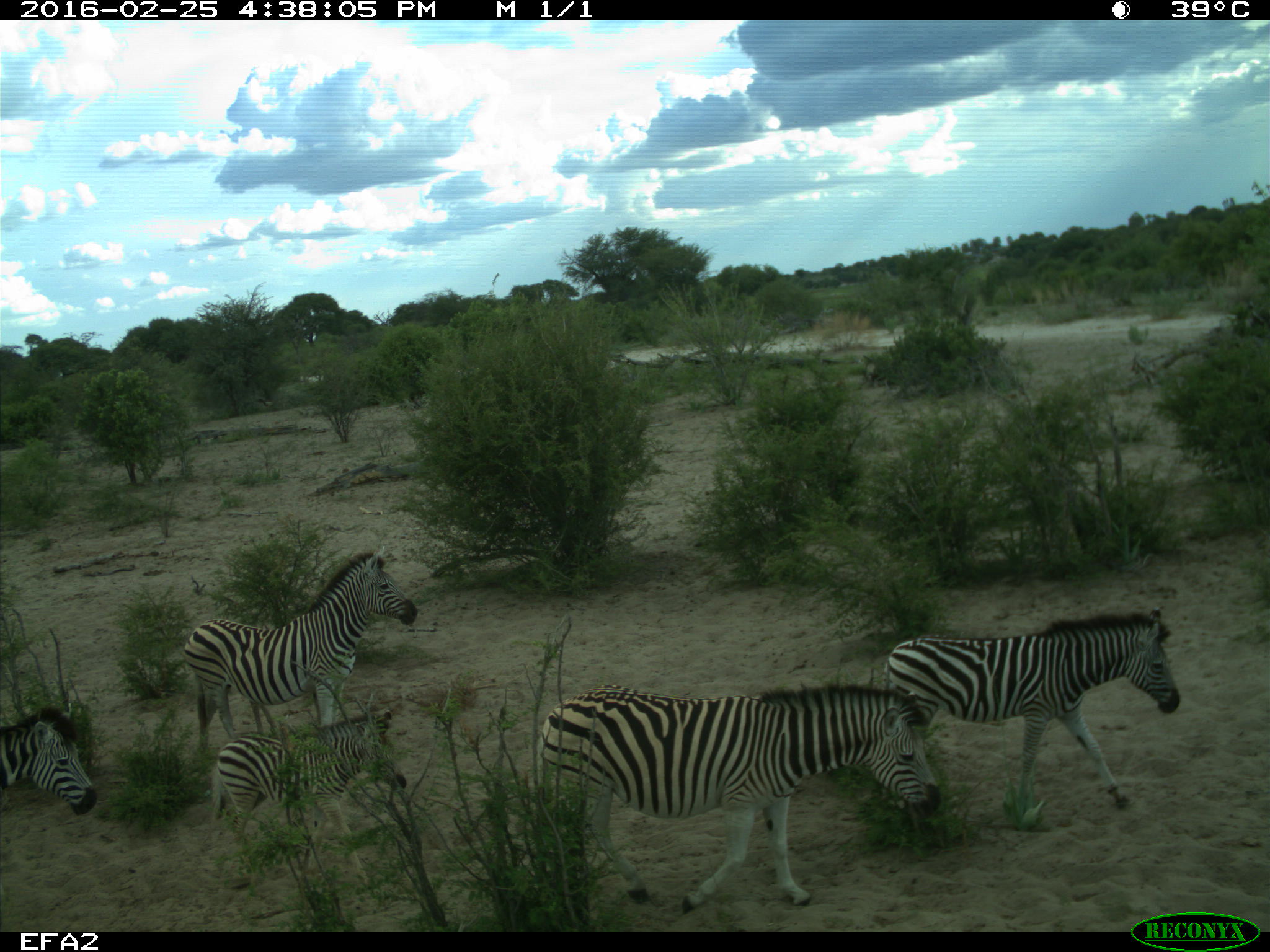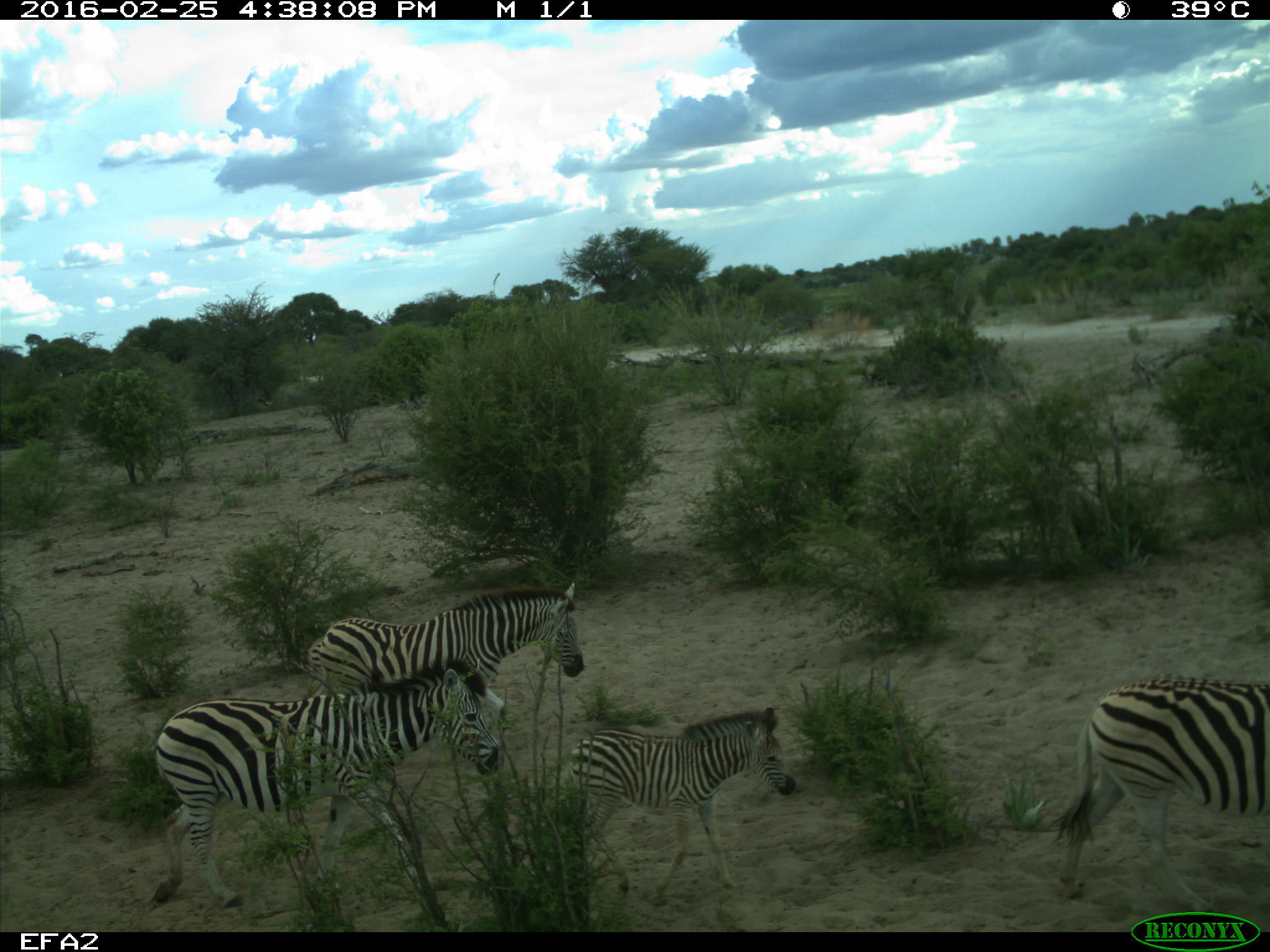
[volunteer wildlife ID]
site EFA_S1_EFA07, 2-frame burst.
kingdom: Animalia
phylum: Chordata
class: Mammalia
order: Perissodactyla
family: Equidae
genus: Equus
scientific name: Equus quagga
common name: plains zebra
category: zebraplains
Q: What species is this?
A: Zebraplains (plains zebra) (Equus quagga).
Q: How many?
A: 6.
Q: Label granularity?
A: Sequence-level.